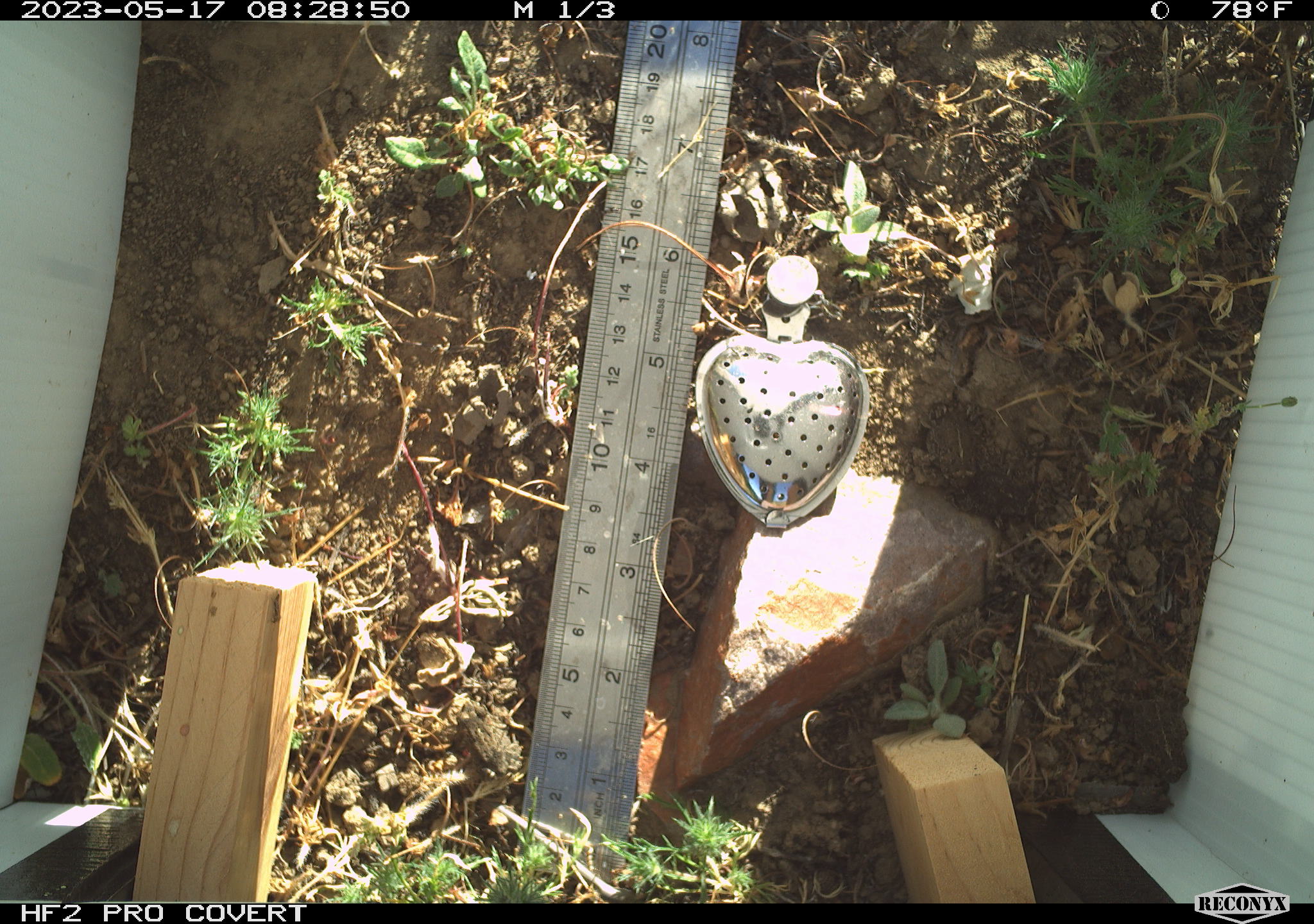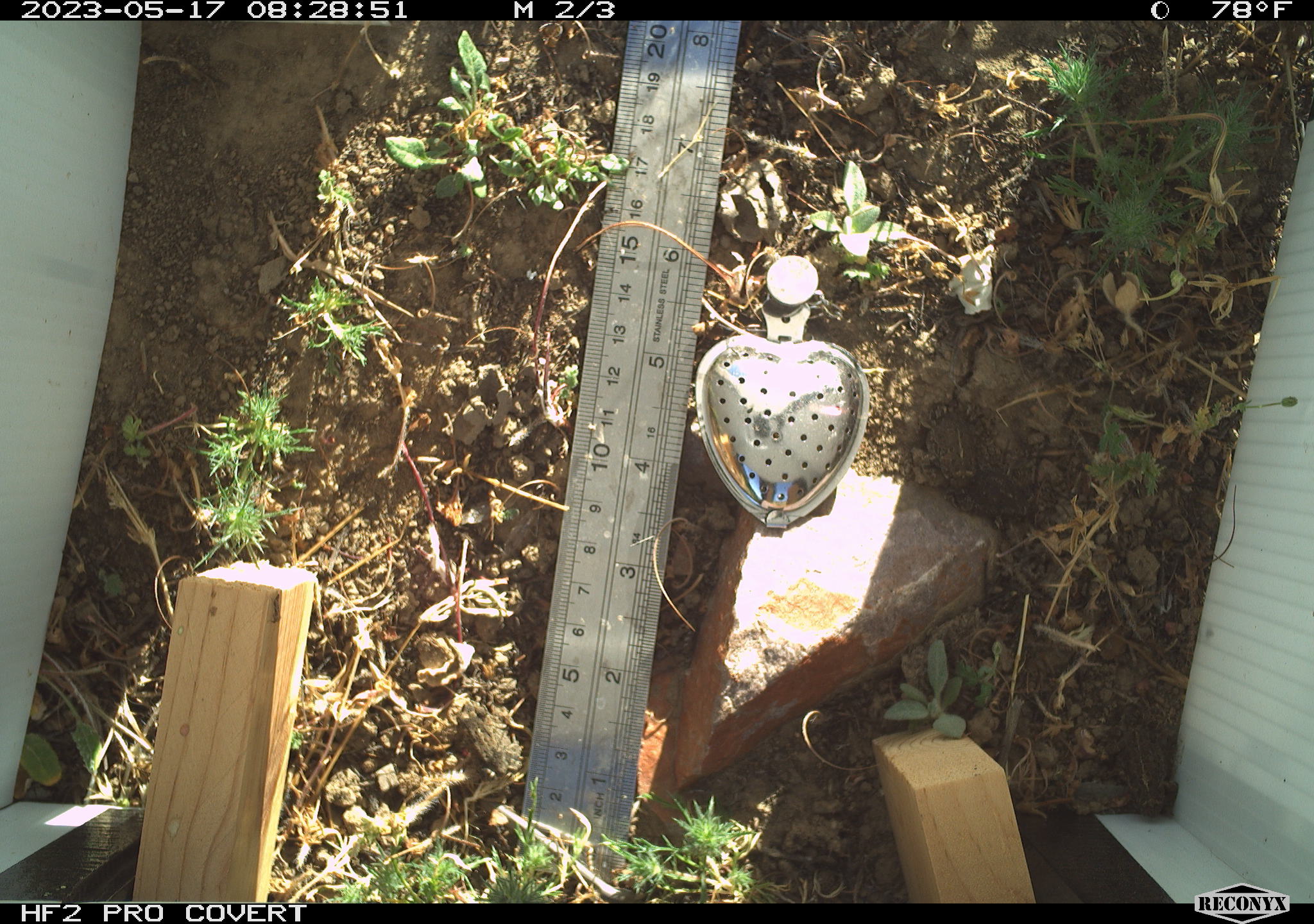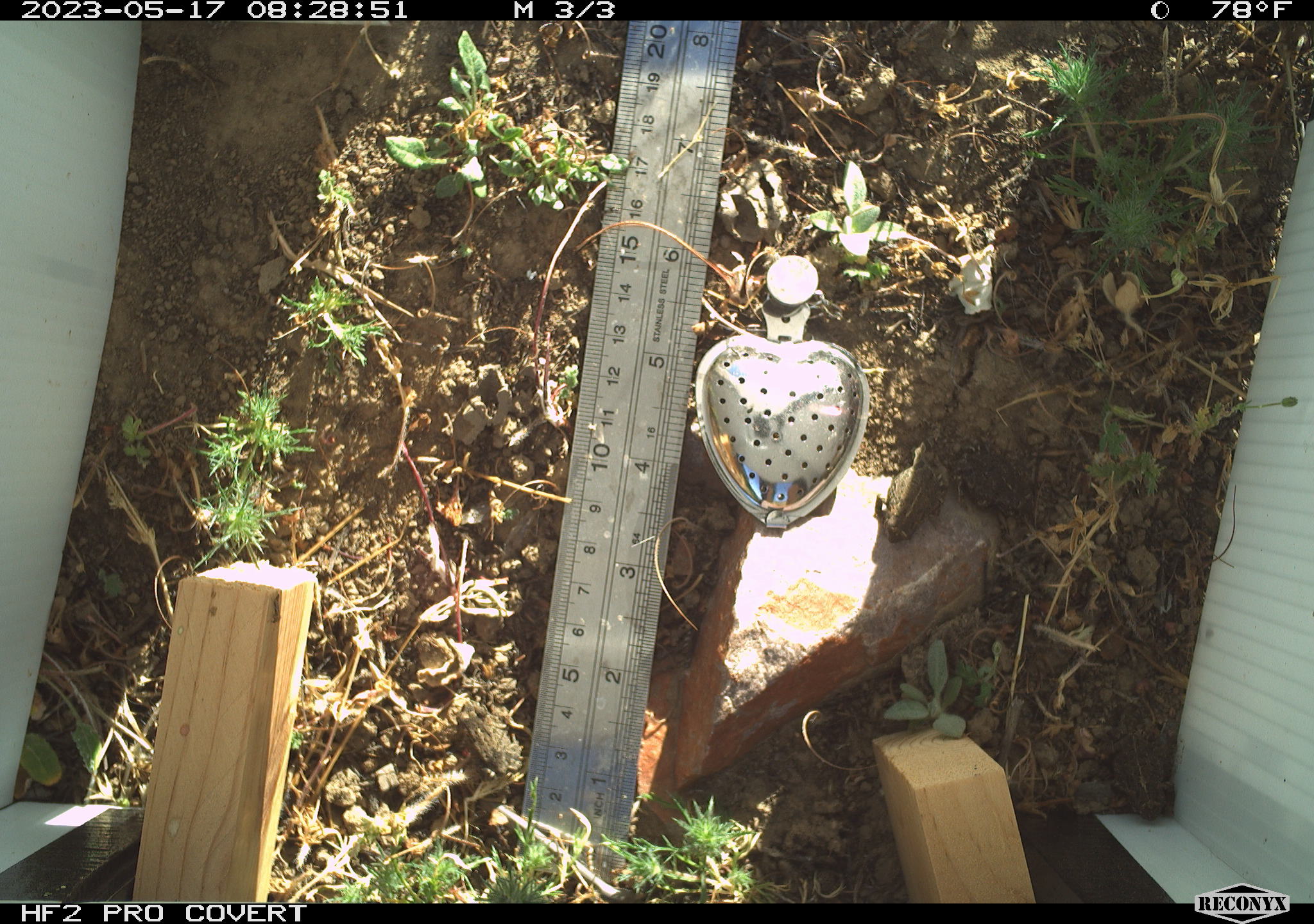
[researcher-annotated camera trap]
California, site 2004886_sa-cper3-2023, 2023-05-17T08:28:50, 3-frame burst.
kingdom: Animalia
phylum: Chordata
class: Amphibia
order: Anura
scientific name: Anura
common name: frogs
Frogs (Anura).